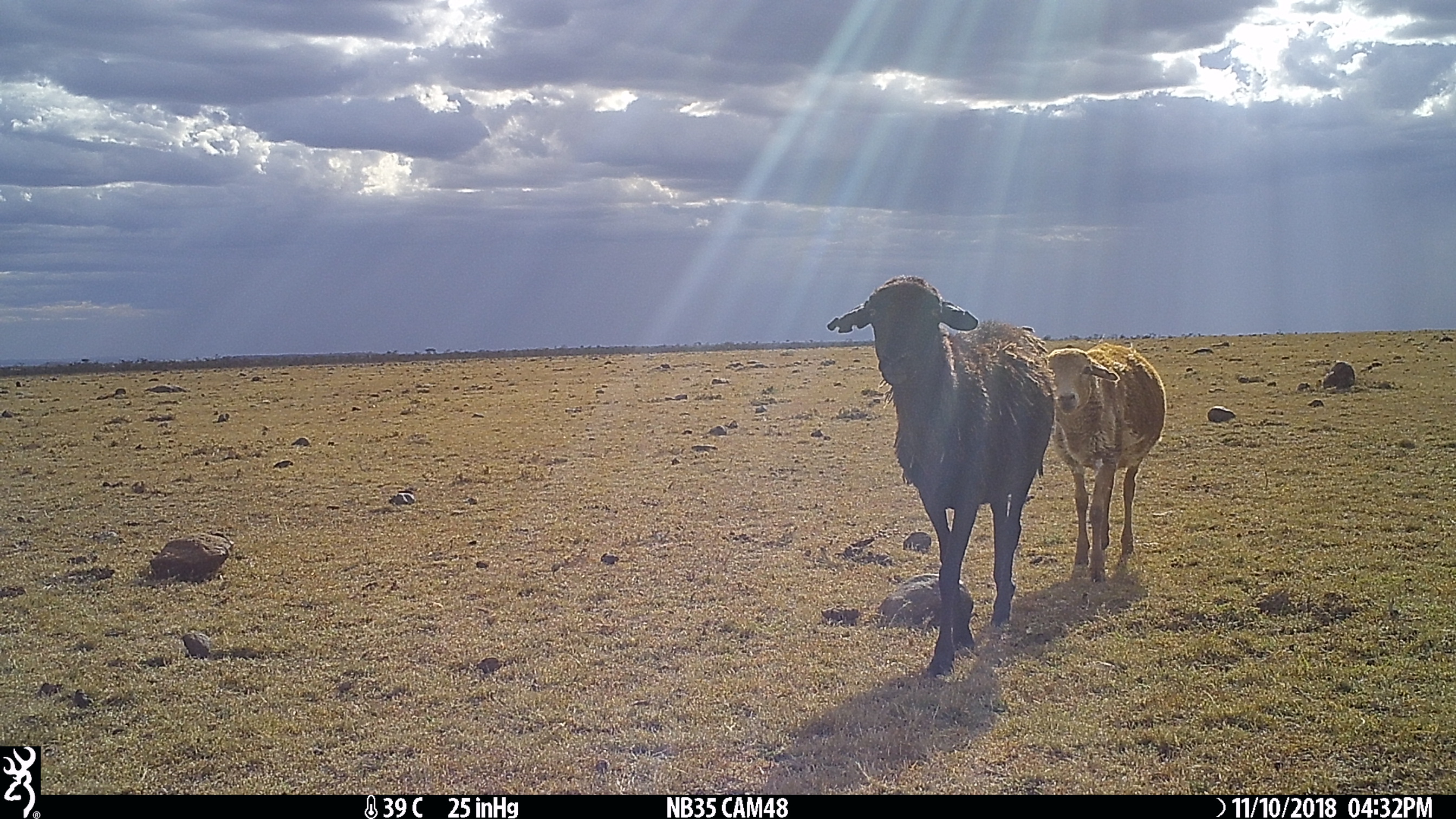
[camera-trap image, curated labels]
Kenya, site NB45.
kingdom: Animalia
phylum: Chordata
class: Mammalia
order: Artiodactyla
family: Bovidae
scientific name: Bovidae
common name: sheep or goat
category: shoat